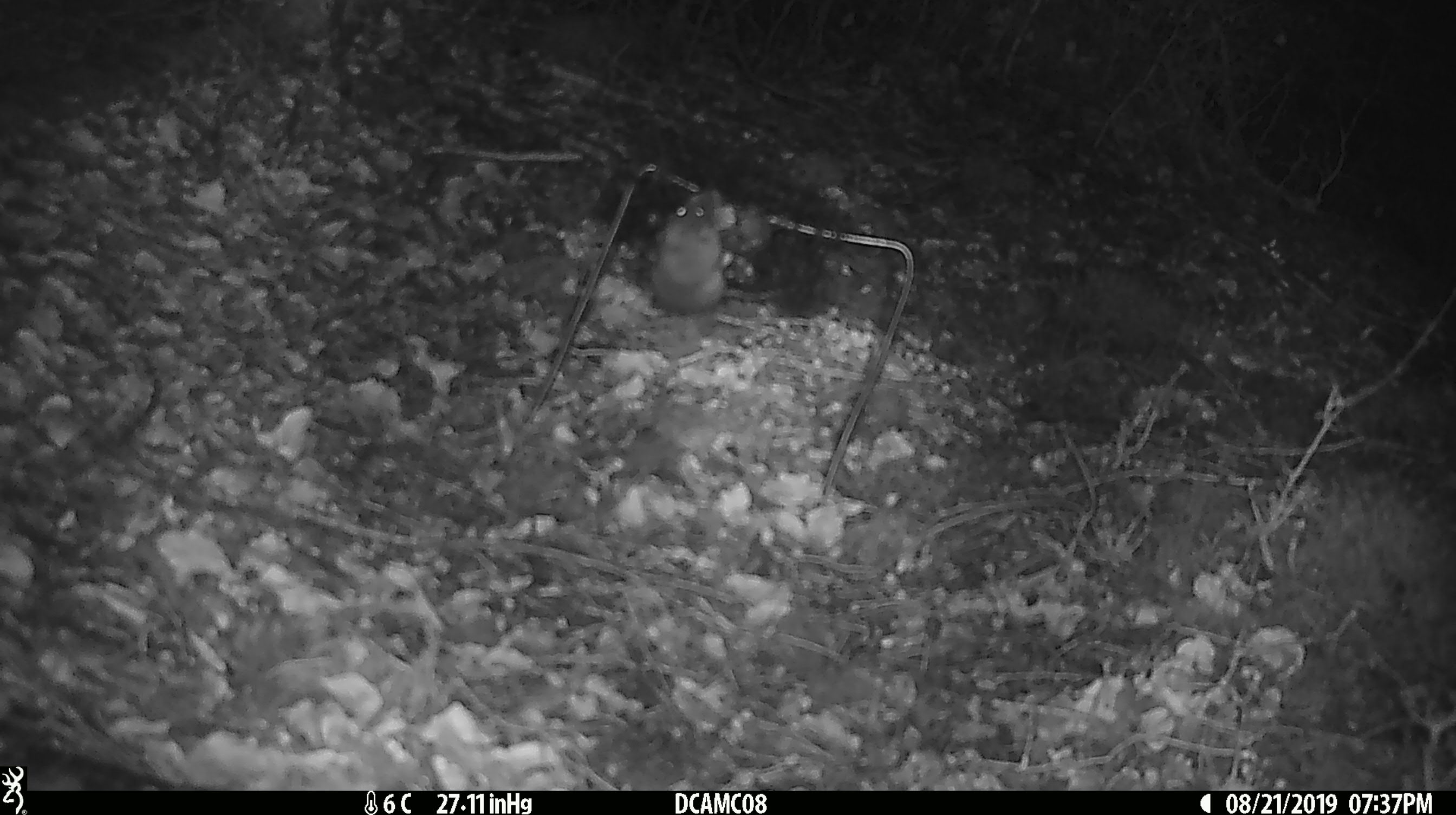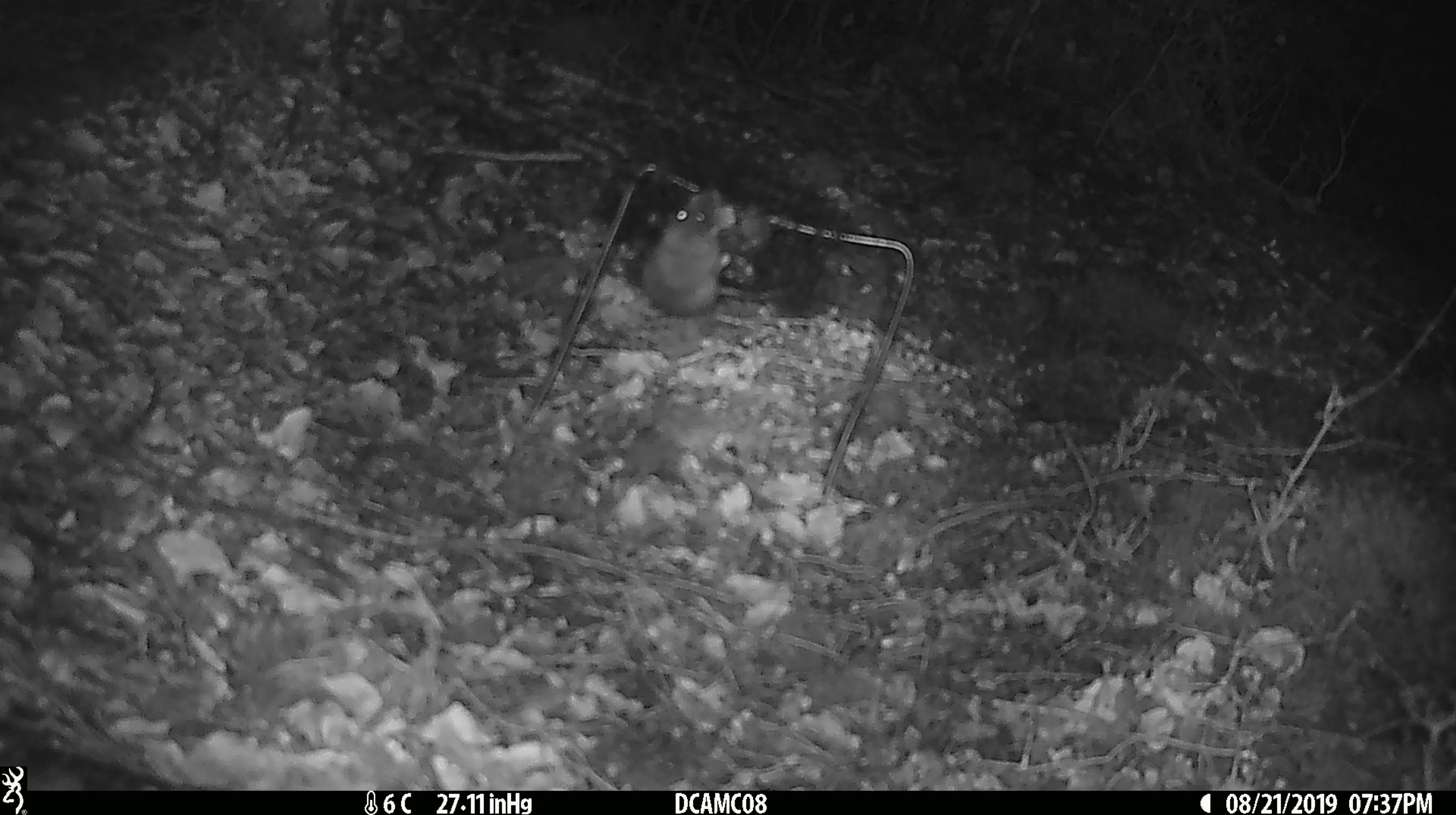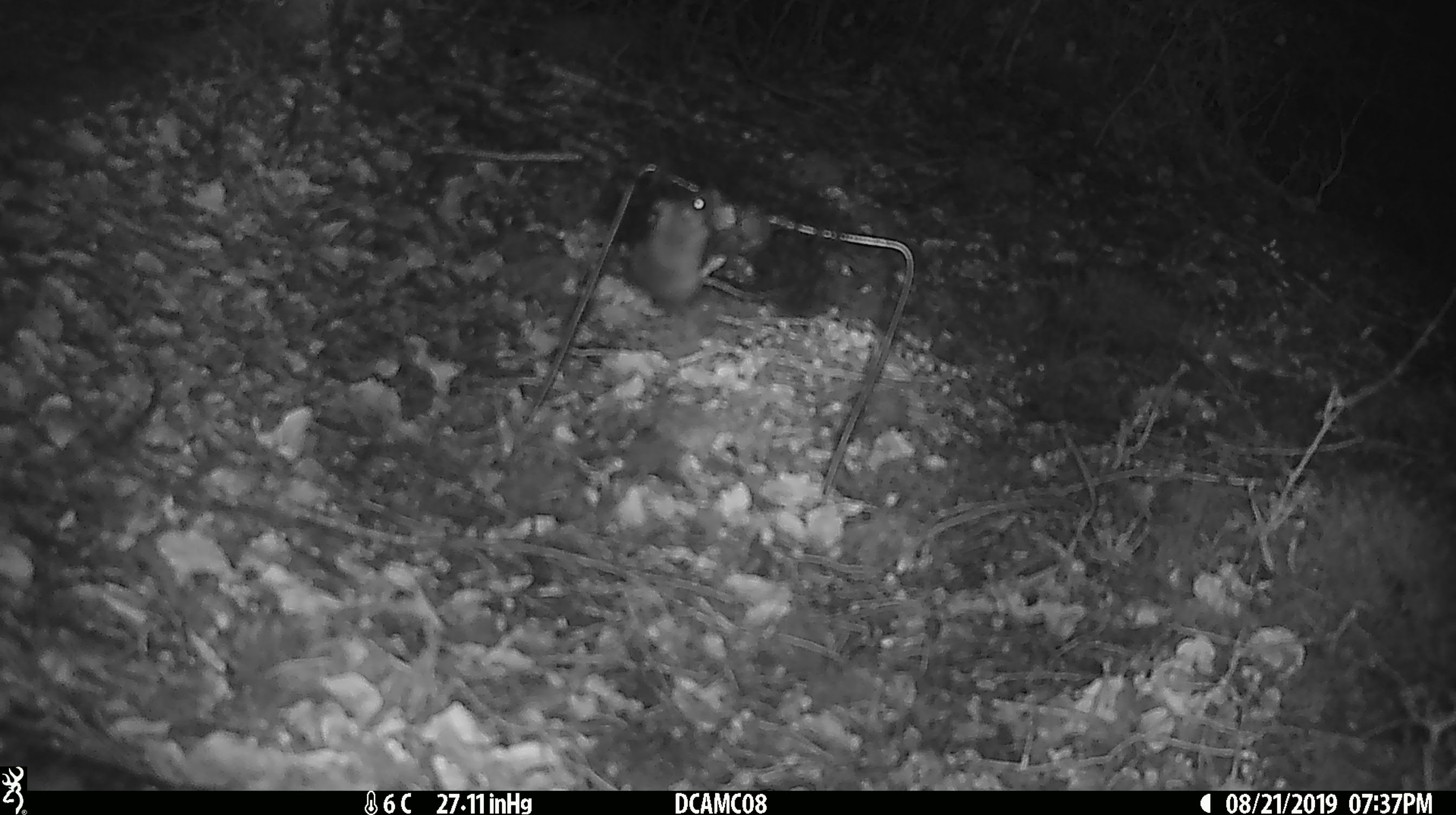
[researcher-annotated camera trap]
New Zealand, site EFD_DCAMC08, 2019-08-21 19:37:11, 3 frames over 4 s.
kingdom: Animalia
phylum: Chordata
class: Mammalia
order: Rodentia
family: Muridae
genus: Mus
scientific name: Mus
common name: mouse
Mouse (Mus).